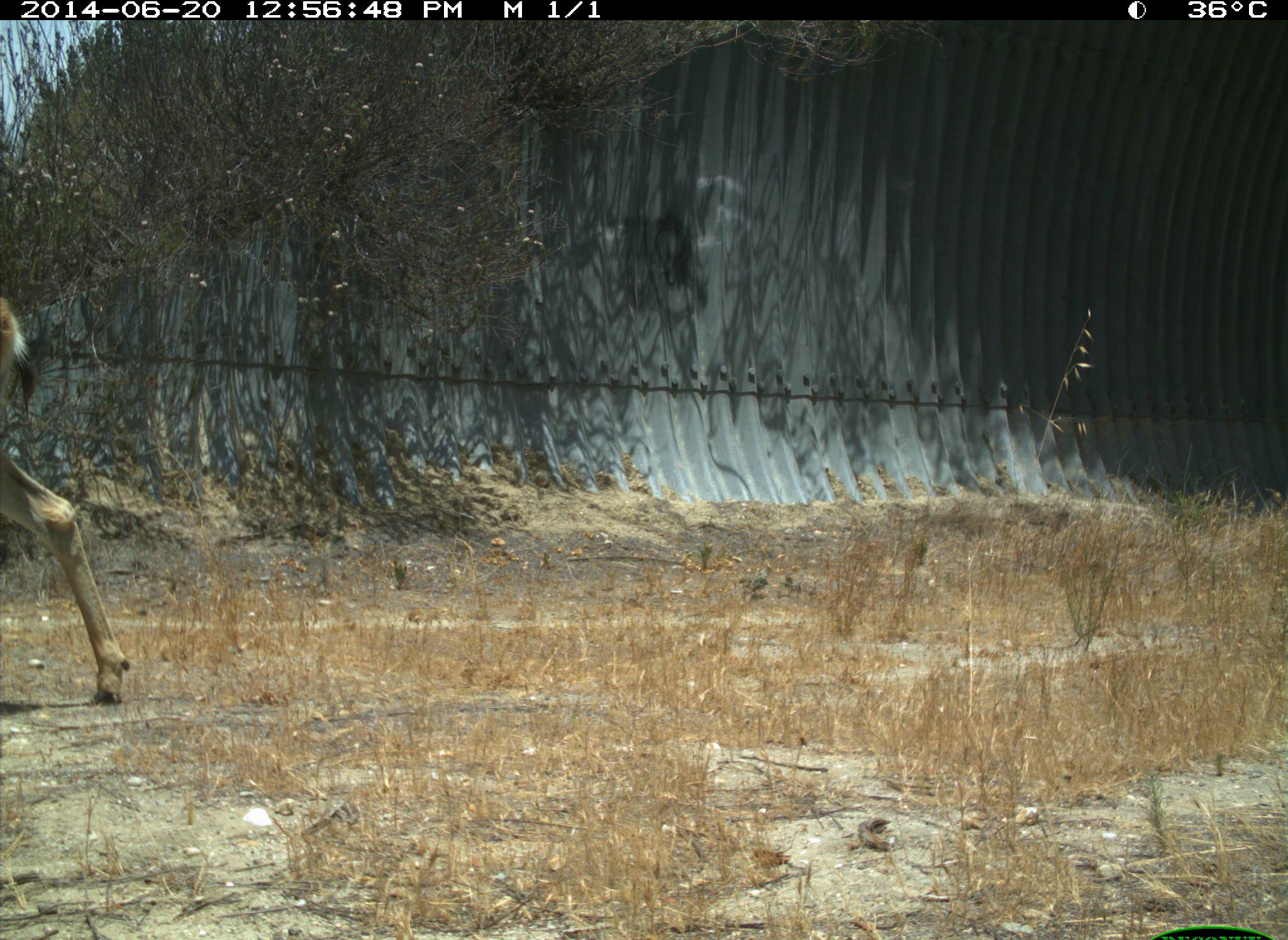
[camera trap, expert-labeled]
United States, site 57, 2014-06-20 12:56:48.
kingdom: Animalia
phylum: Chordata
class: Mammalia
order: Artiodactyla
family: Cervidae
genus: Odocoileus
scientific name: Odocoileus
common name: deer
Deer (Odocoileus).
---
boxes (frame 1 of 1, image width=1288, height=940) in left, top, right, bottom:
deer: 0, 290, 131, 708